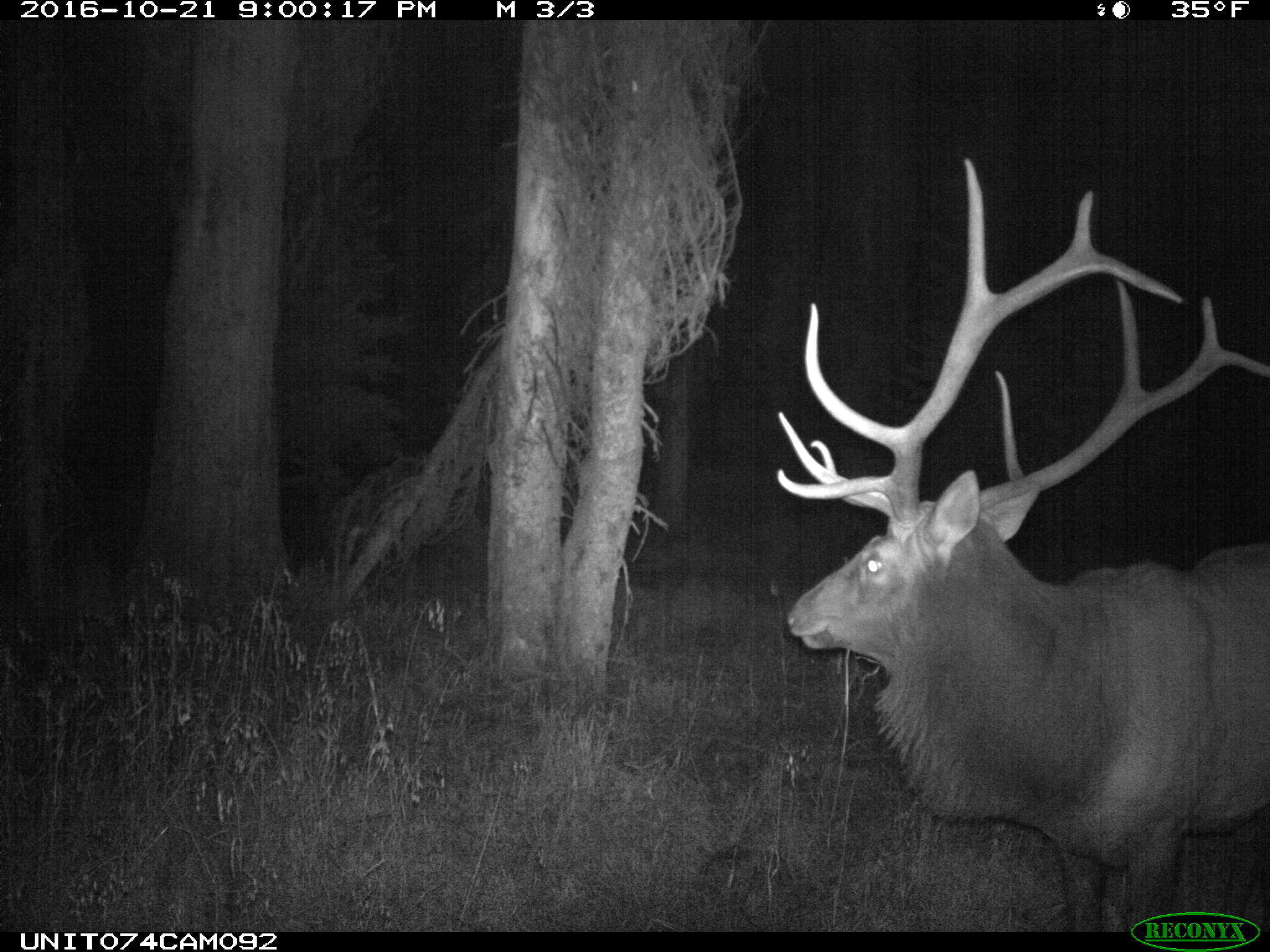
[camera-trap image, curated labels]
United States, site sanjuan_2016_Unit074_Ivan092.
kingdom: Animalia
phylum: Chordata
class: Mammalia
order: Artiodactyla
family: Cervidae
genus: Cervus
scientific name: Cervus elaphus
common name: red deer